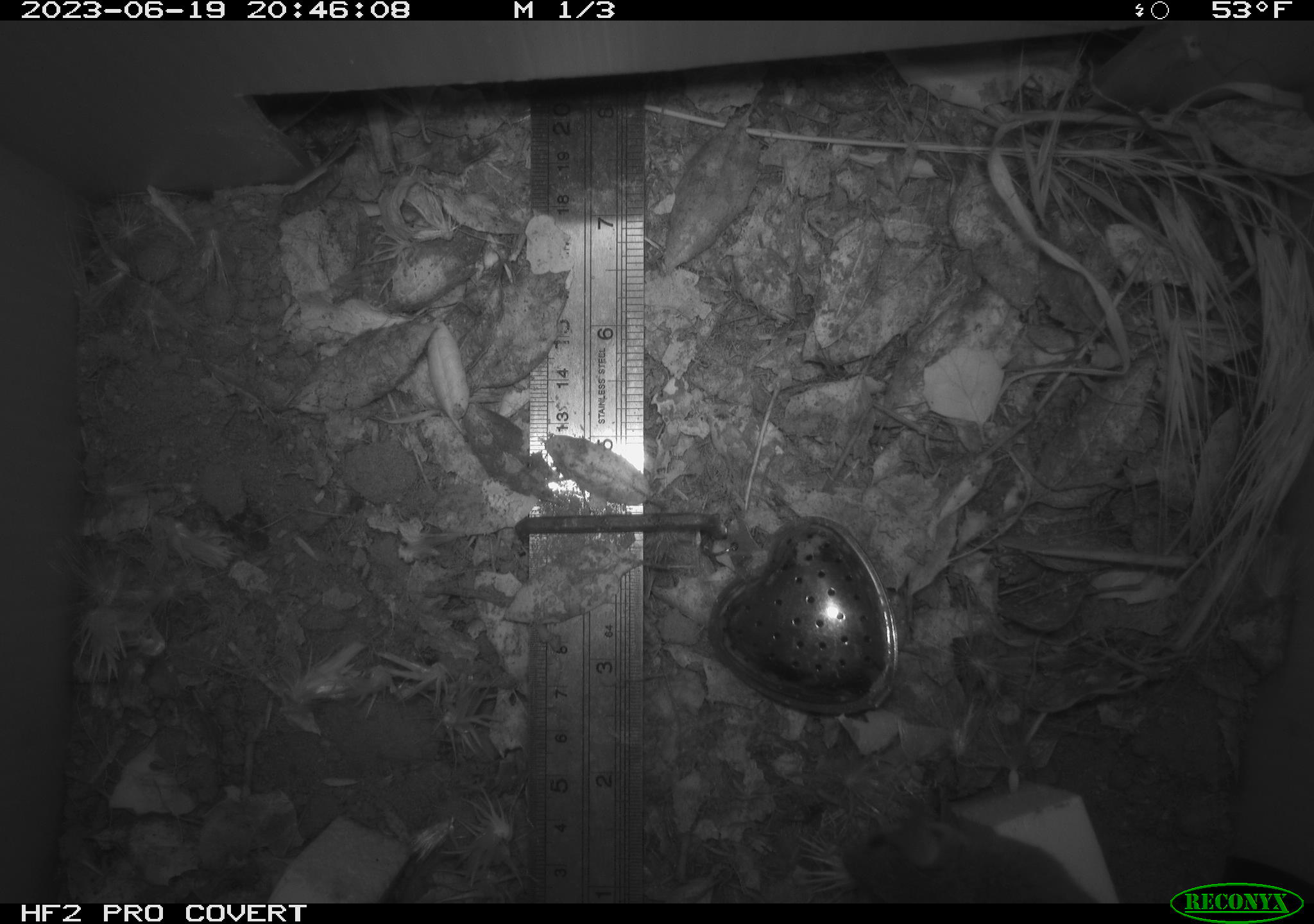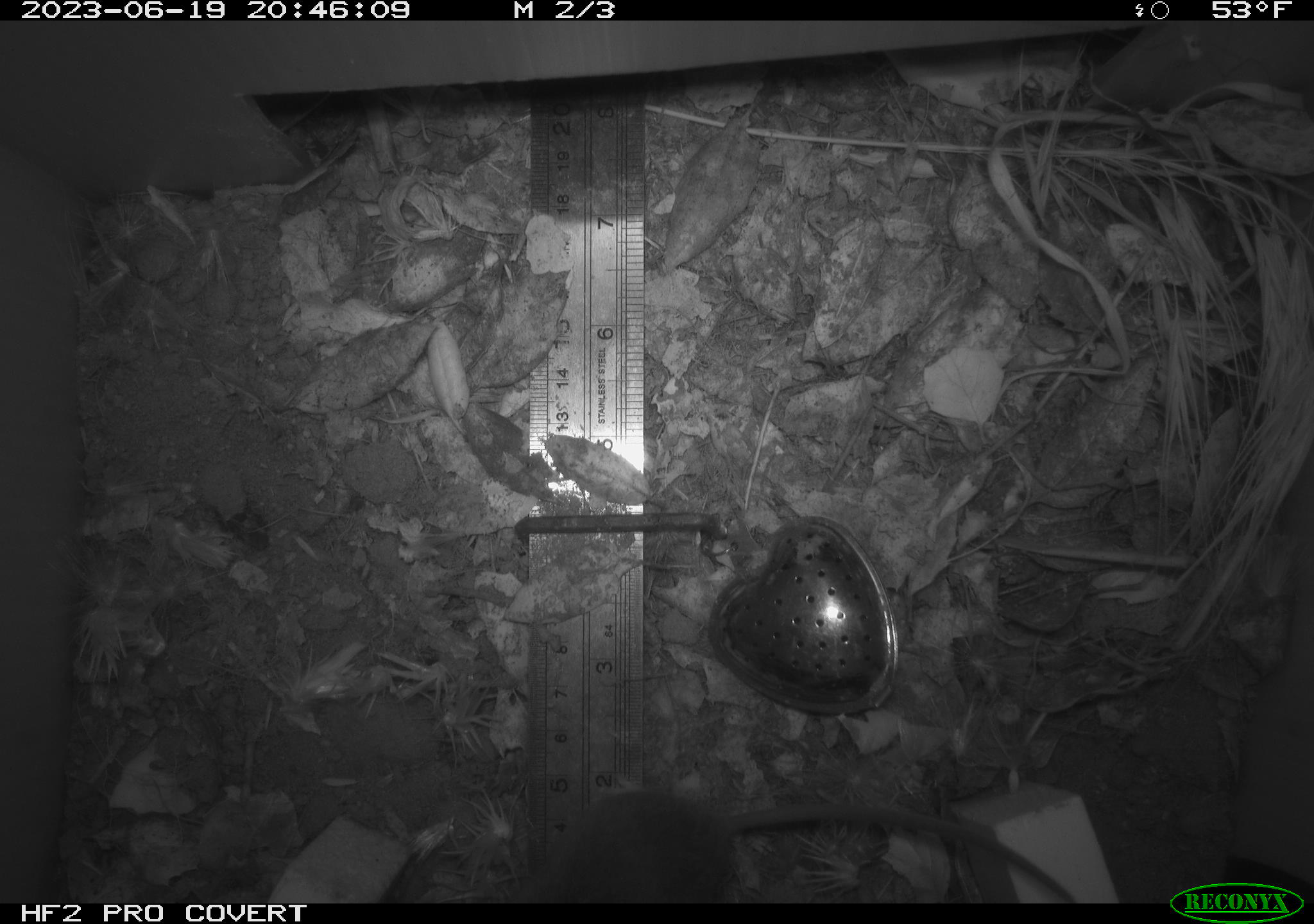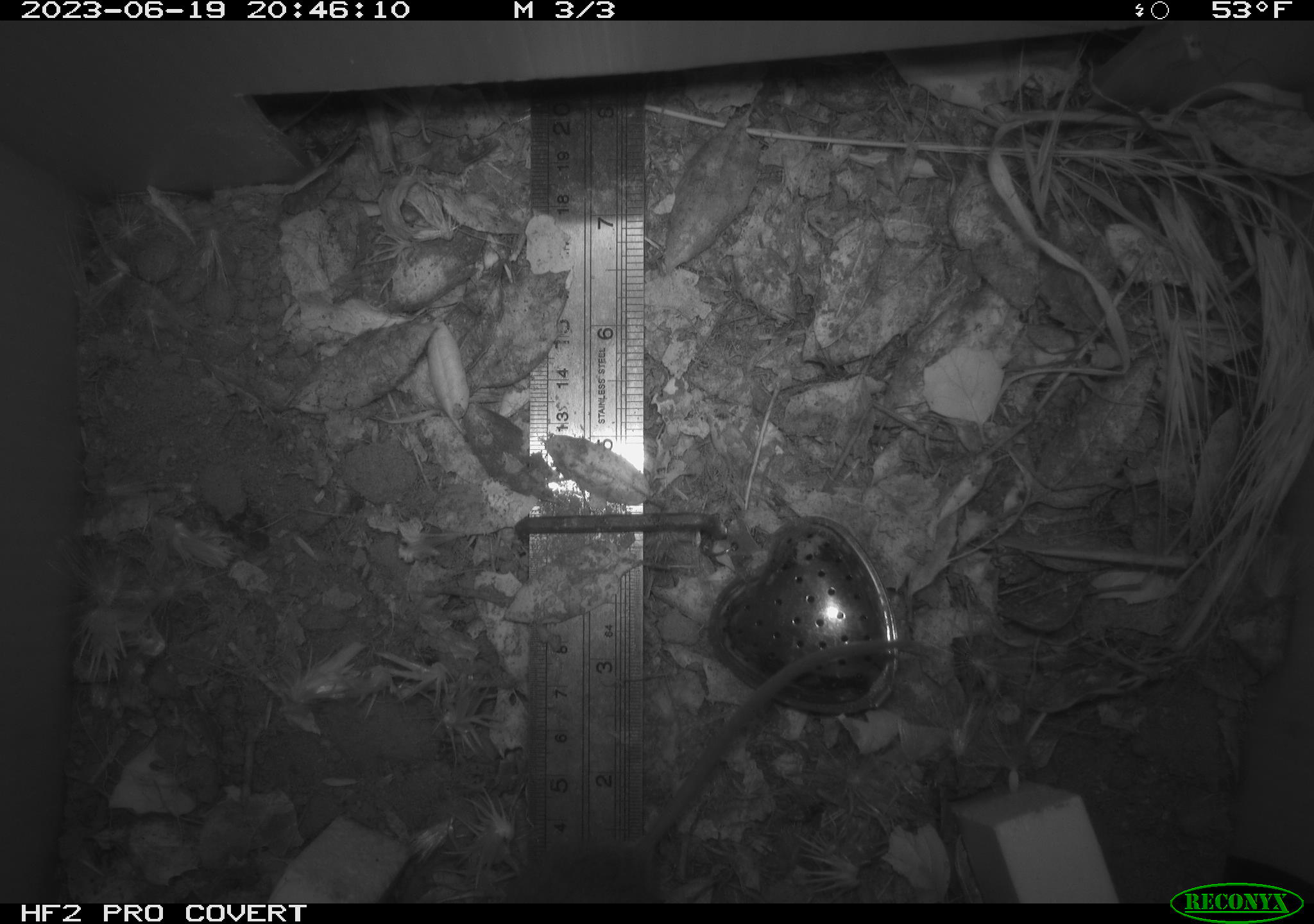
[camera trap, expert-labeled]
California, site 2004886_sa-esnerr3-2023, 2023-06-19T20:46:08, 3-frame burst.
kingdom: Animalia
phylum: Chordata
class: Mammalia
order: Rodentia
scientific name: Rodentia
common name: mouse species